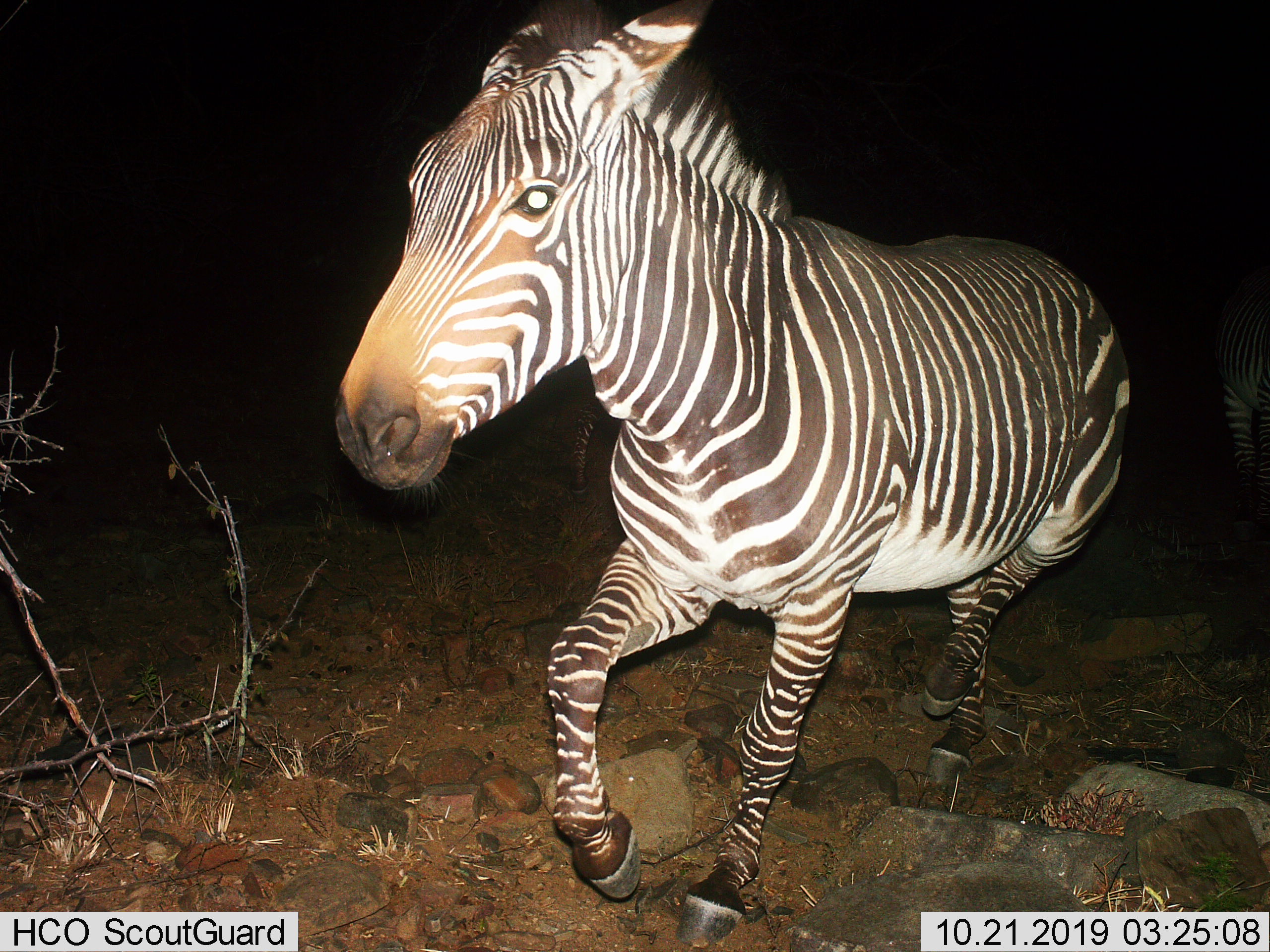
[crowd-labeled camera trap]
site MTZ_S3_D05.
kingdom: Animalia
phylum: Chordata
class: Mammalia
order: Perissodactyla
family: Equidae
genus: Equus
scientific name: Equus zebra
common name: mountain zebra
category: zebramountain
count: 1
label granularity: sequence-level